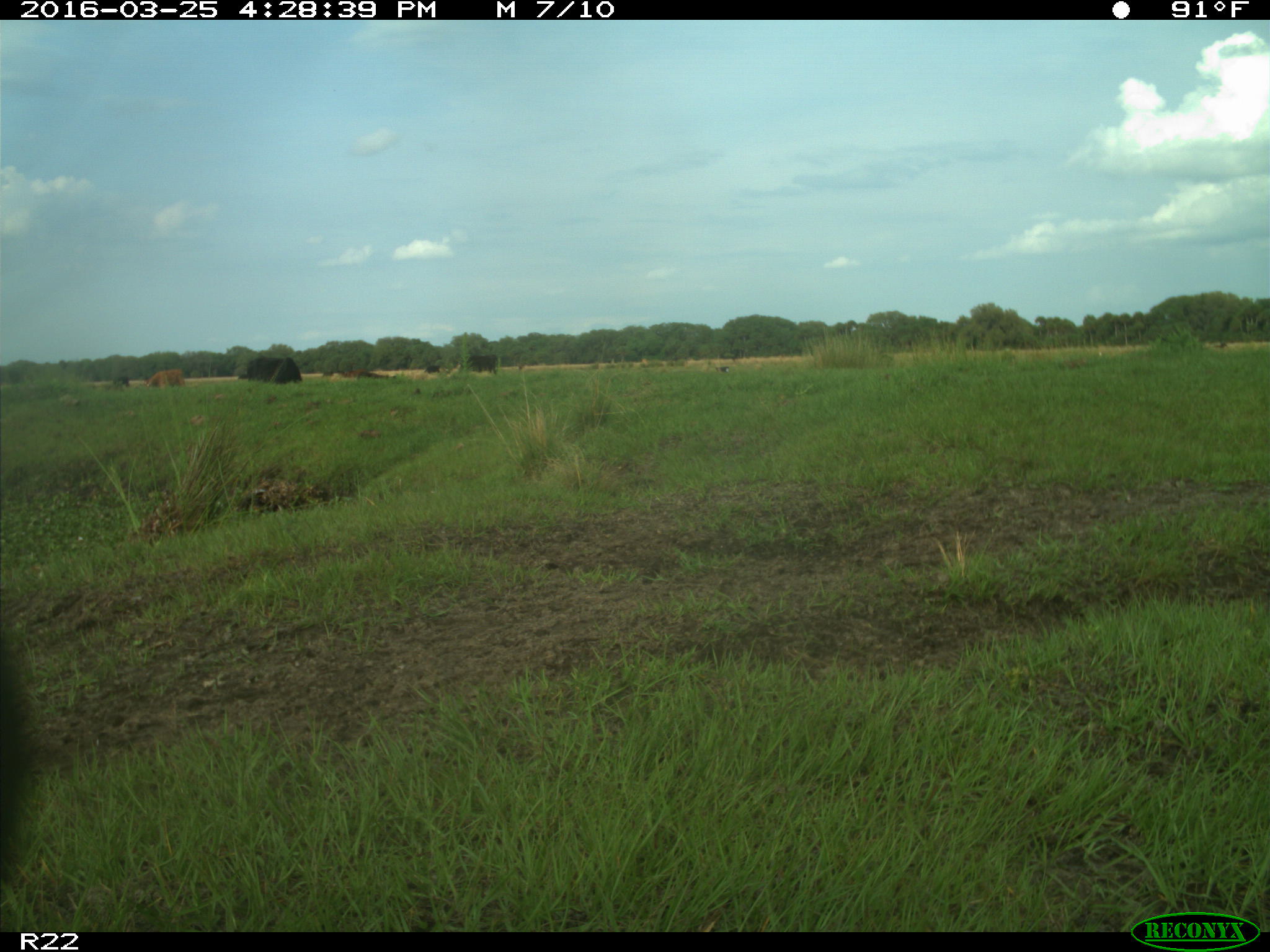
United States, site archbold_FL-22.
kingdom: Animalia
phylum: Chordata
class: Mammalia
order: Artiodactyla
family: Bovidae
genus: Bos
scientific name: Bos taurus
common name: domestic cow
Bos taurus (domestic cow).